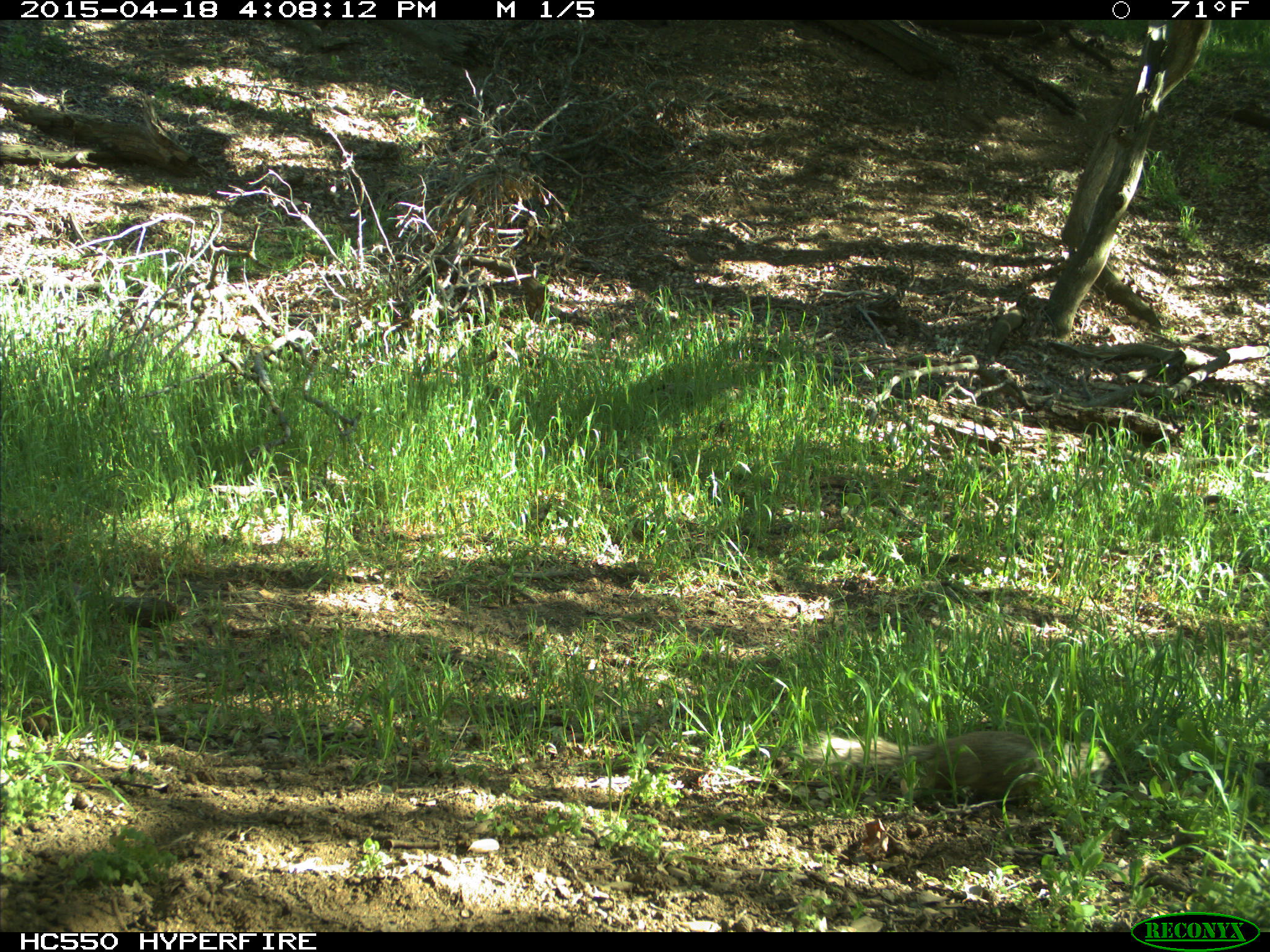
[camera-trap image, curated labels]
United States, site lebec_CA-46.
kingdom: Animalia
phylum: Chordata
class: Mammalia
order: Rodentia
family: Sciuridae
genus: Otospermophilus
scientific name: Otospermophilus beecheyi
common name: california ground squirrel